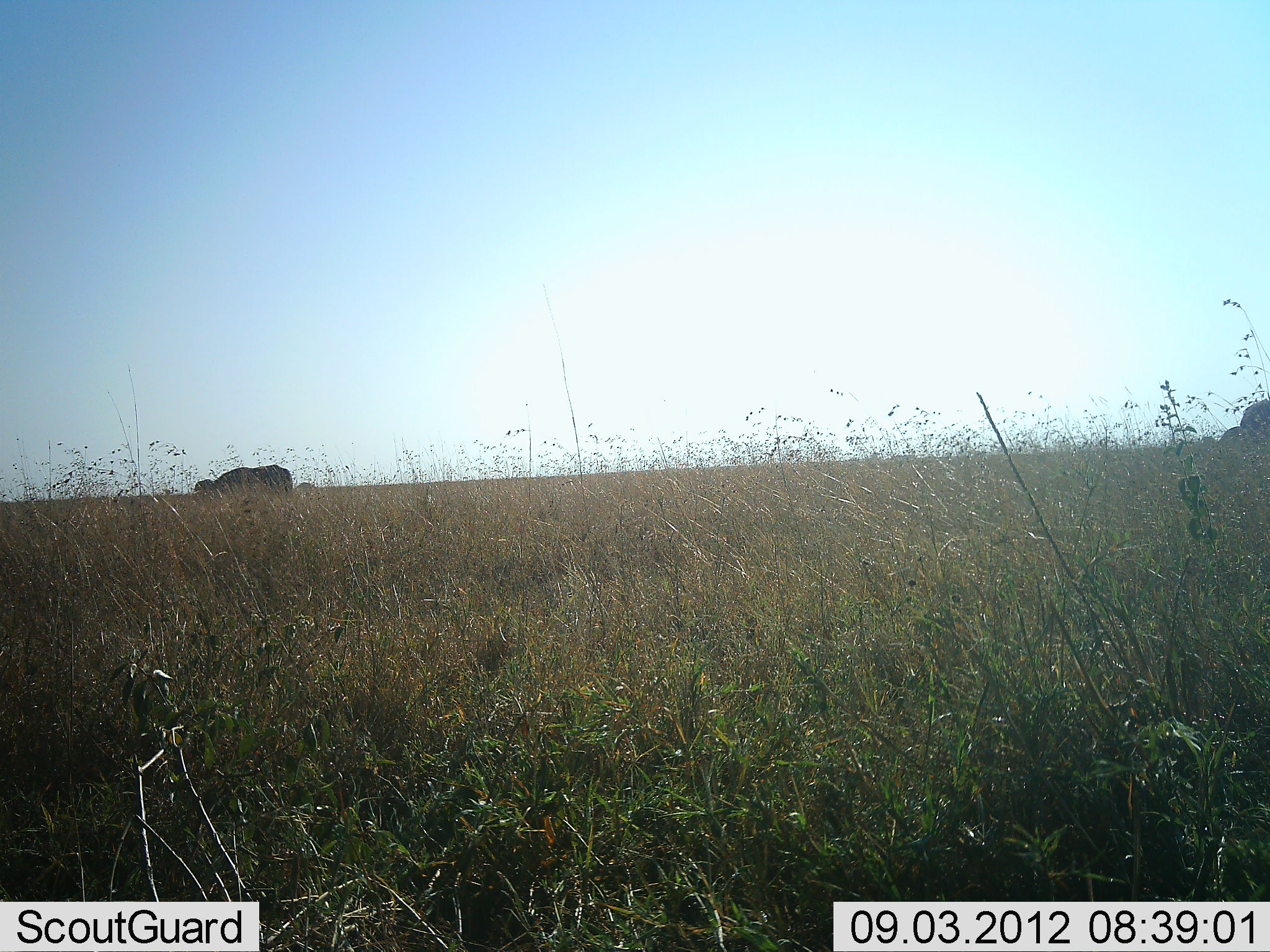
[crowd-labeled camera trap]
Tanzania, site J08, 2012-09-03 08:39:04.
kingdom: Animalia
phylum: Chordata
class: Mammalia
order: Artiodactyla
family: Bovidae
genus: Syncerus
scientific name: Syncerus caffer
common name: cape buffalo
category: buffalo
Buffalo (cape buffalo) (Syncerus caffer), count 2. Behavior (volunteer vote fractions): standing 50%, resting 0%, moving 20%, interacting 0%. Young present (vote fraction): 0%. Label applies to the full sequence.